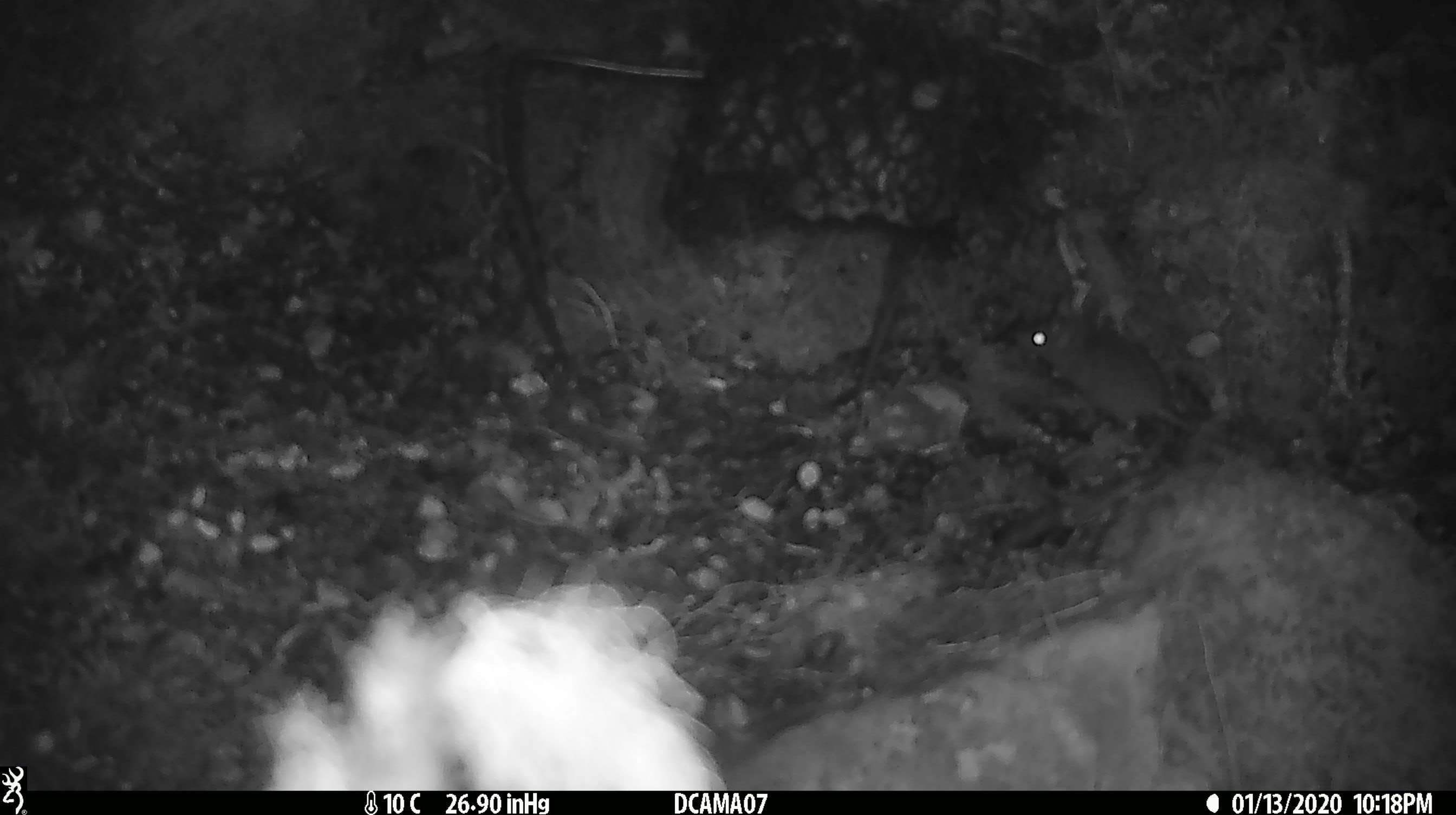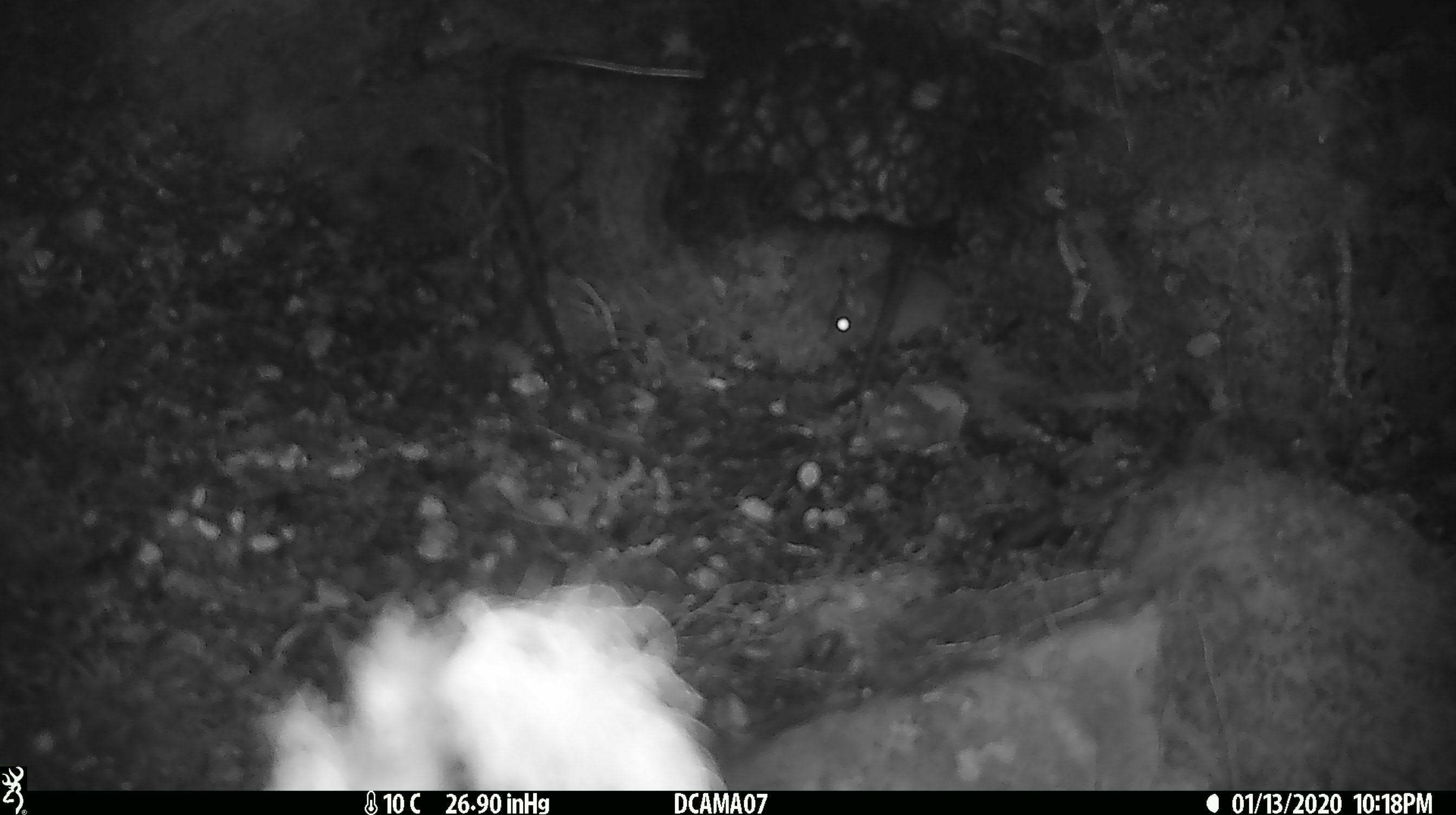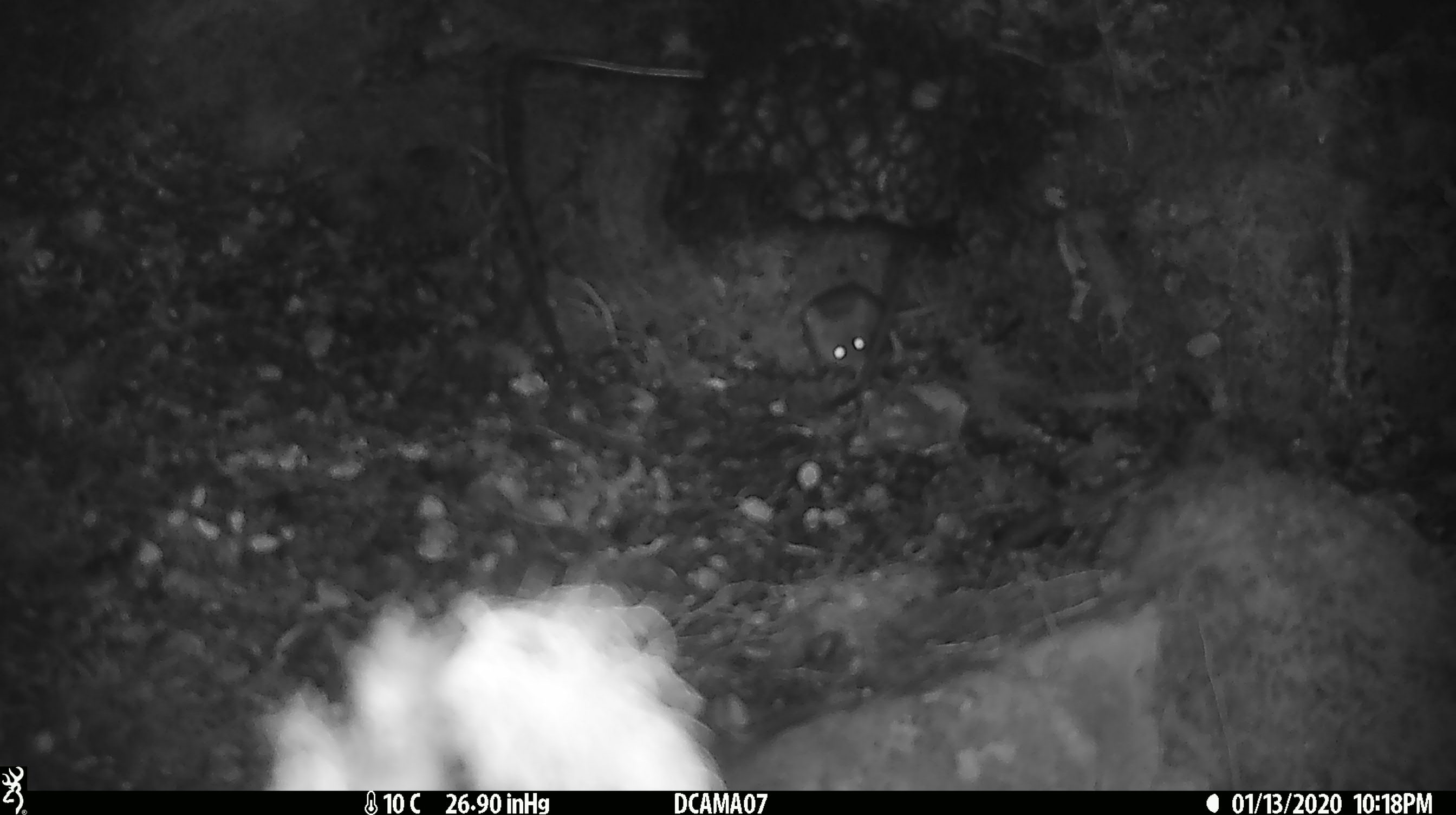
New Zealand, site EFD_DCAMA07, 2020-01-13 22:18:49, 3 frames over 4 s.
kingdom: Animalia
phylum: Chordata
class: Mammalia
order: Rodentia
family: Muridae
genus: Mus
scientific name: Mus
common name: mouse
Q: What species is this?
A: Mouse (Mus).